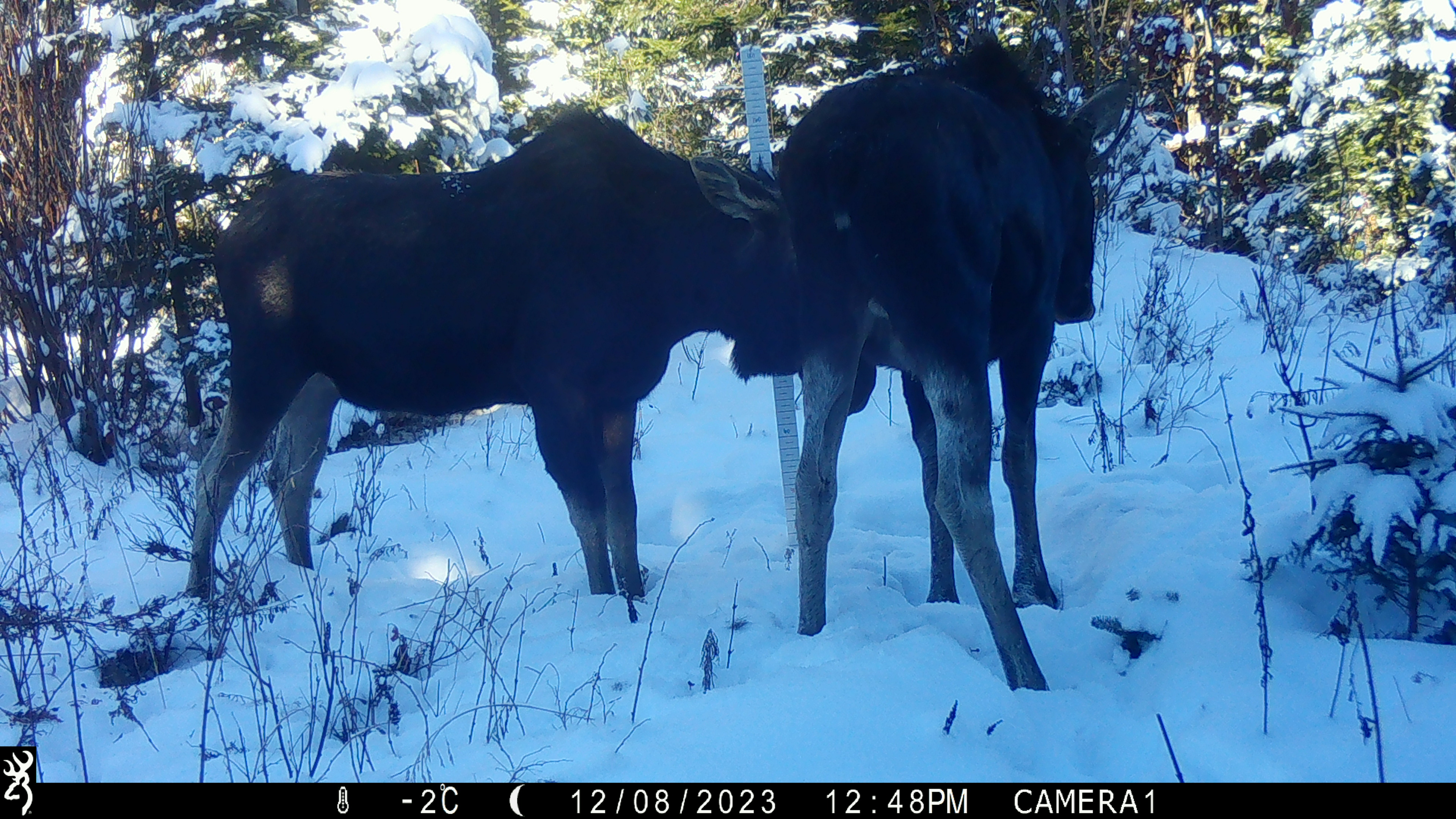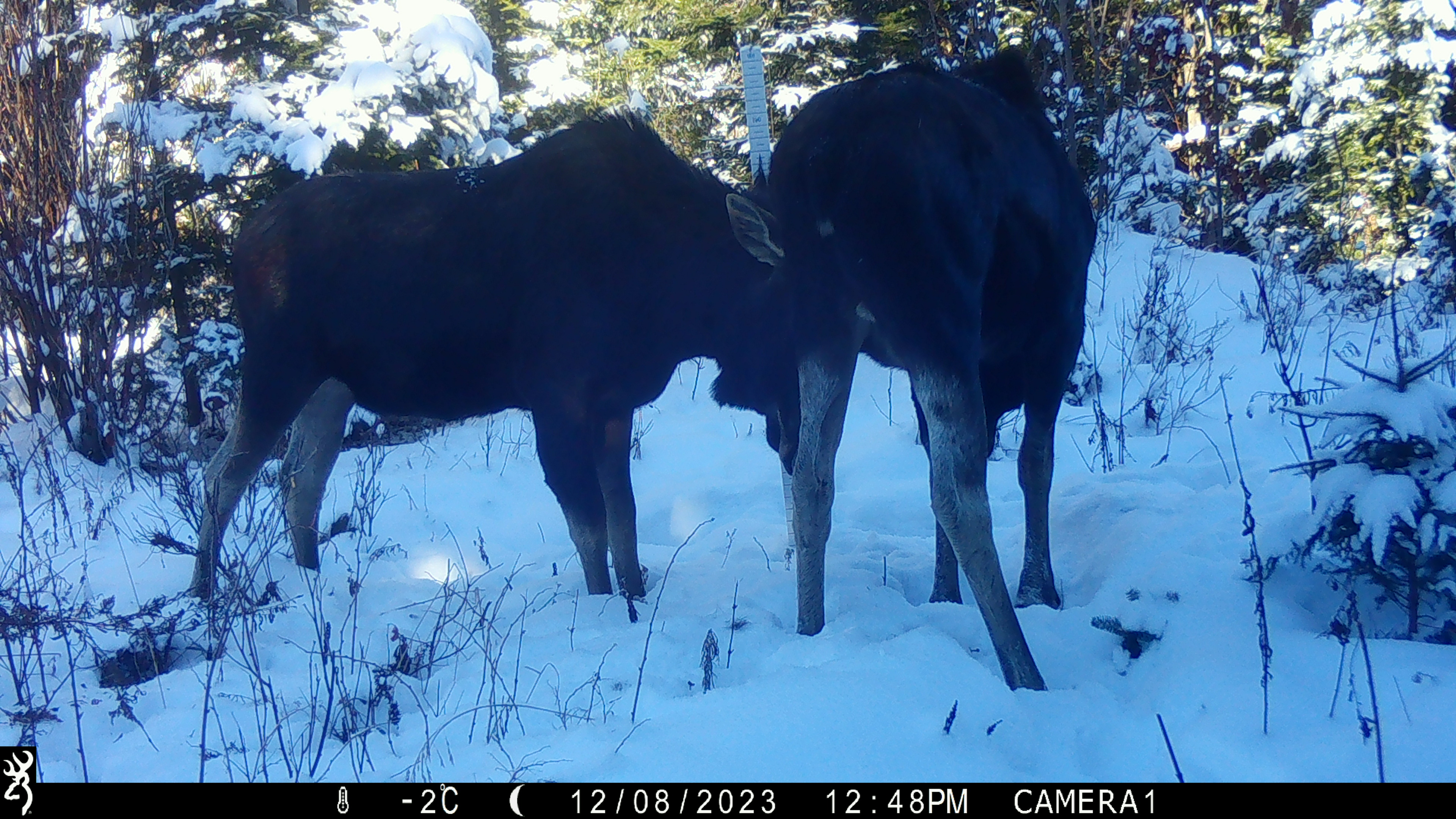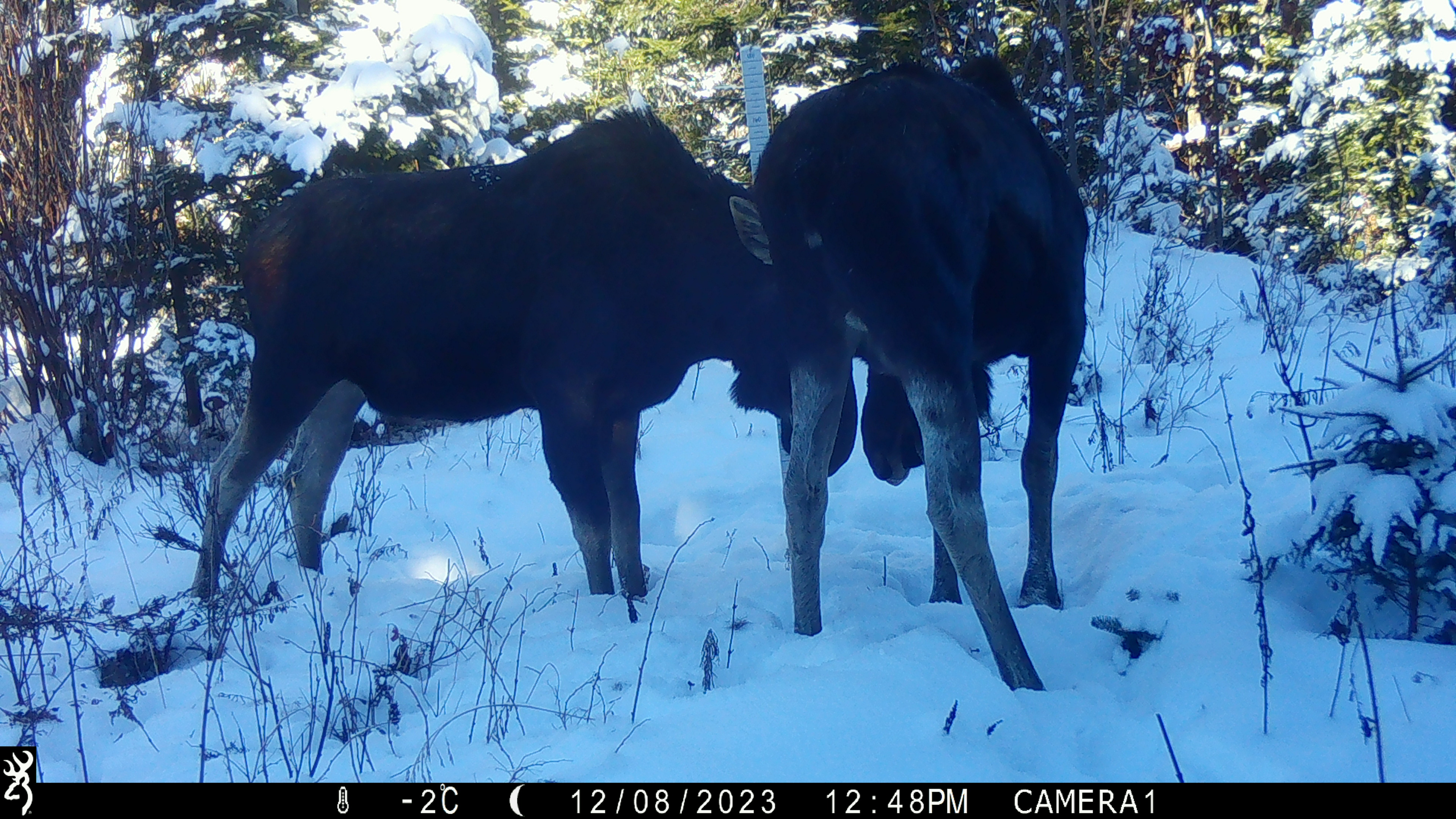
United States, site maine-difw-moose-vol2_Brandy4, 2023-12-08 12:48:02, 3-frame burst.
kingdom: Animalia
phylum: Chordata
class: Mammalia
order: Artiodactyla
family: Cervidae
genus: Alces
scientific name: Alces alces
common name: moose